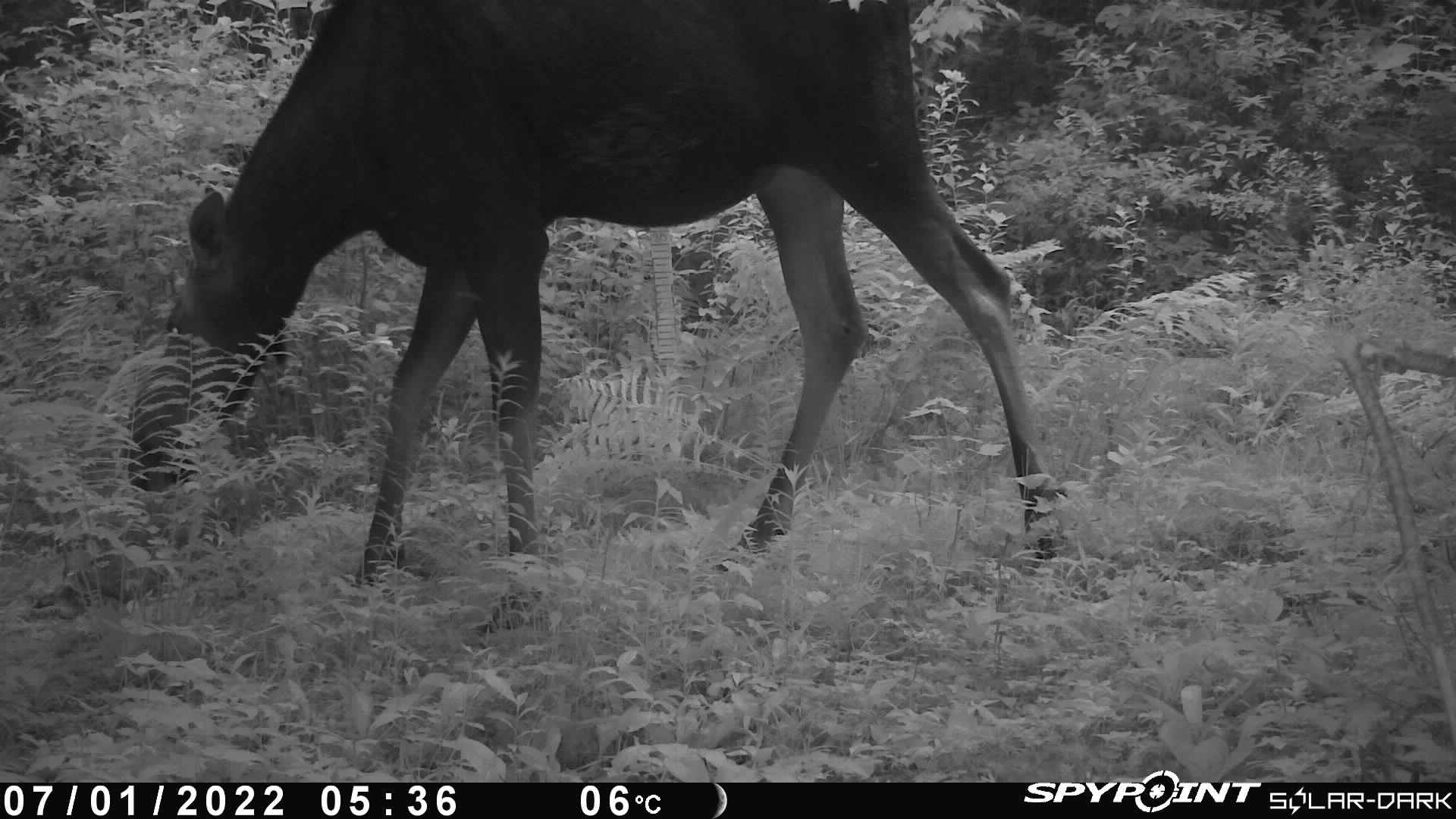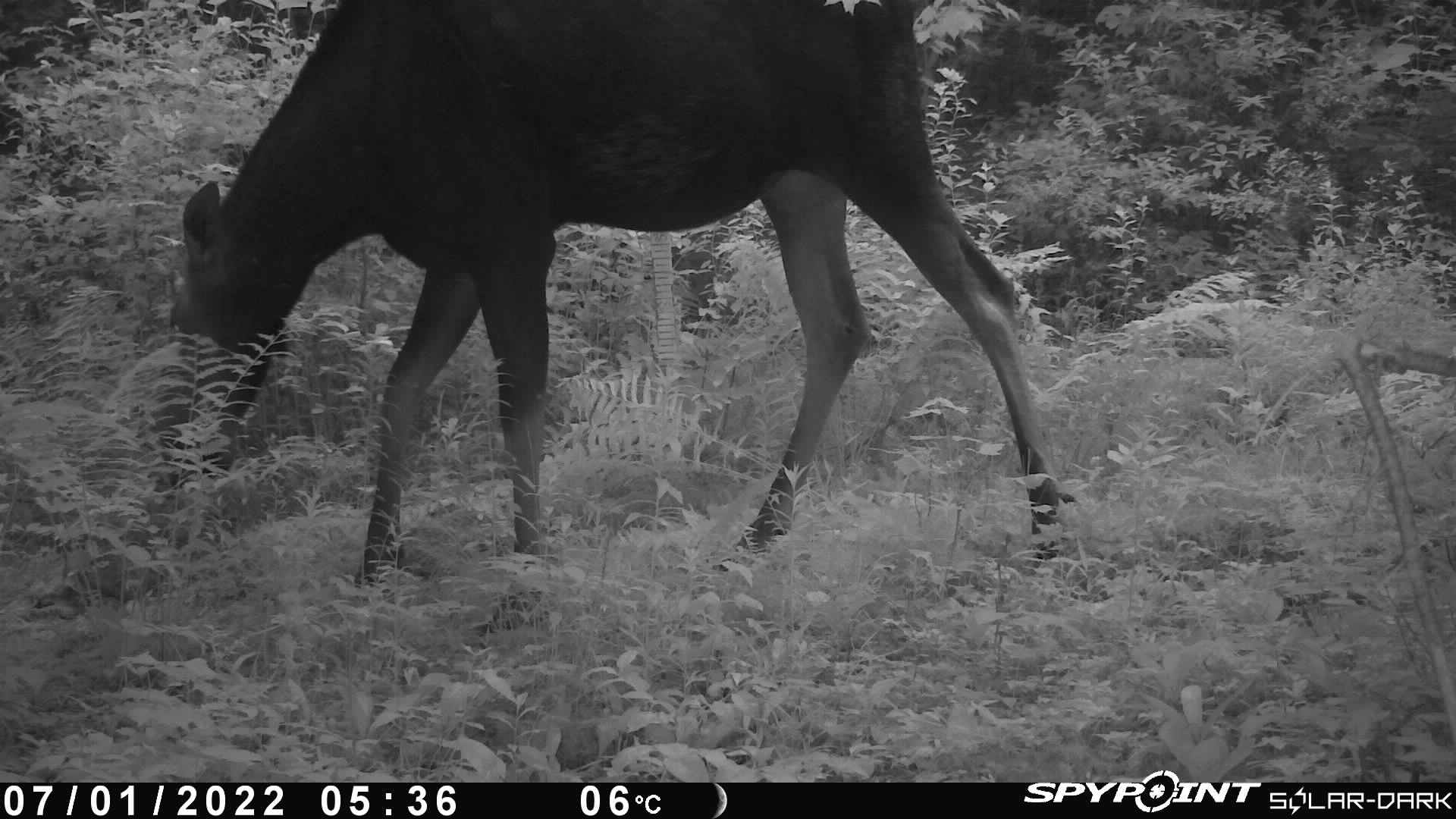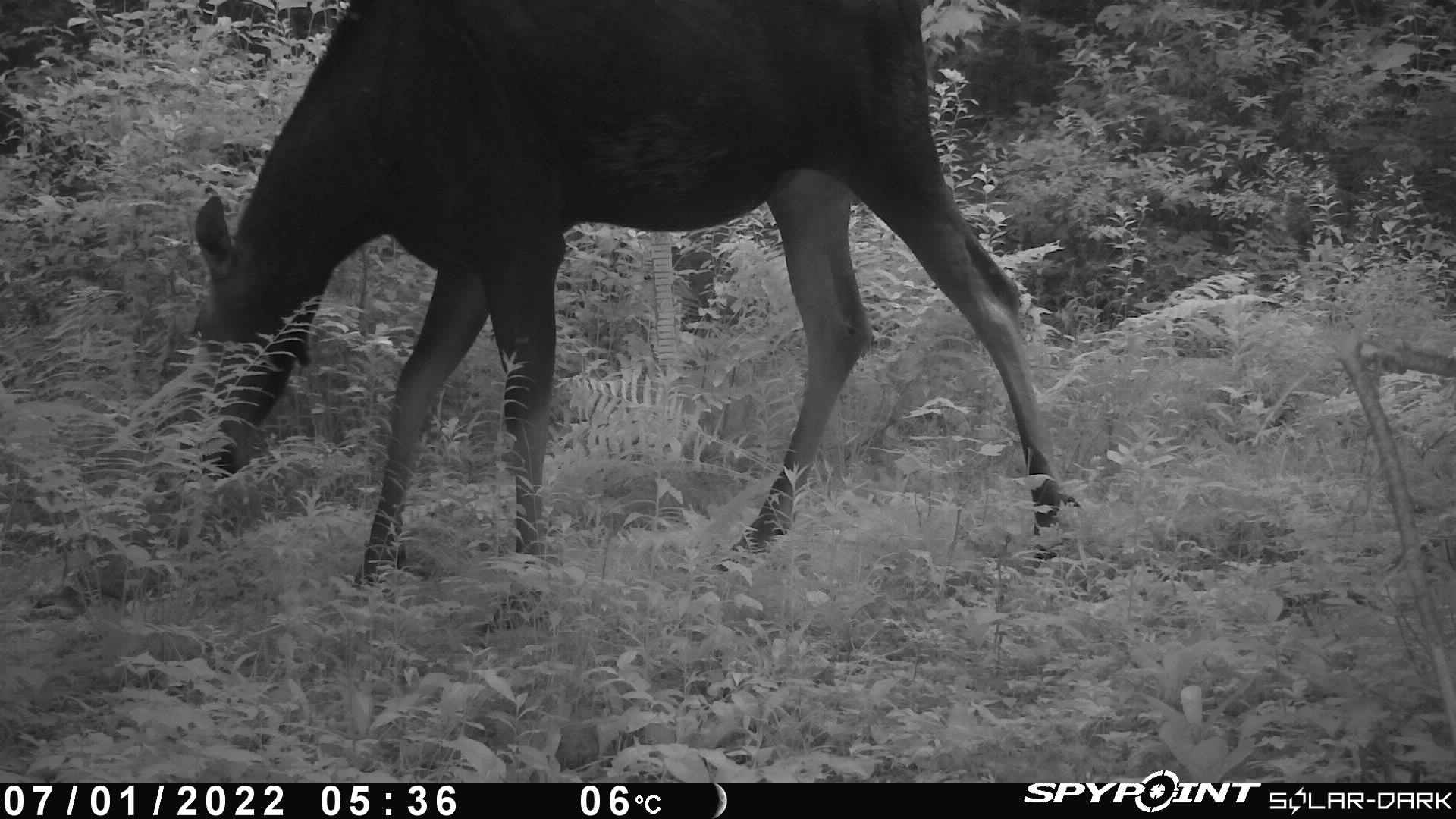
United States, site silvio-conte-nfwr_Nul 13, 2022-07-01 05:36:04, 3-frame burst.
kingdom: Animalia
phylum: Chordata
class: Mammalia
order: Artiodactyla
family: Cervidae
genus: Alces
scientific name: Alces alces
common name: moose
Moose (Alces alces).